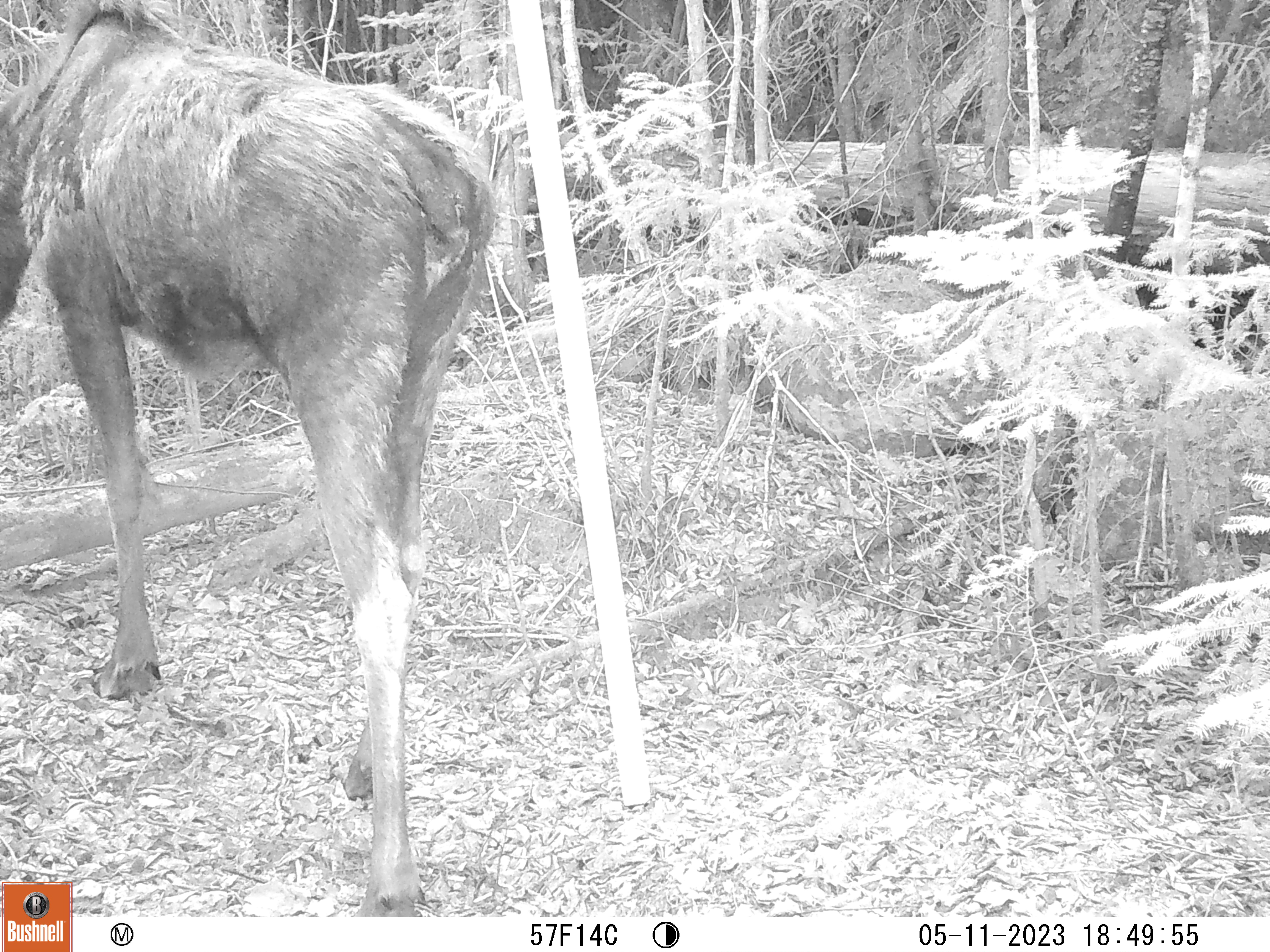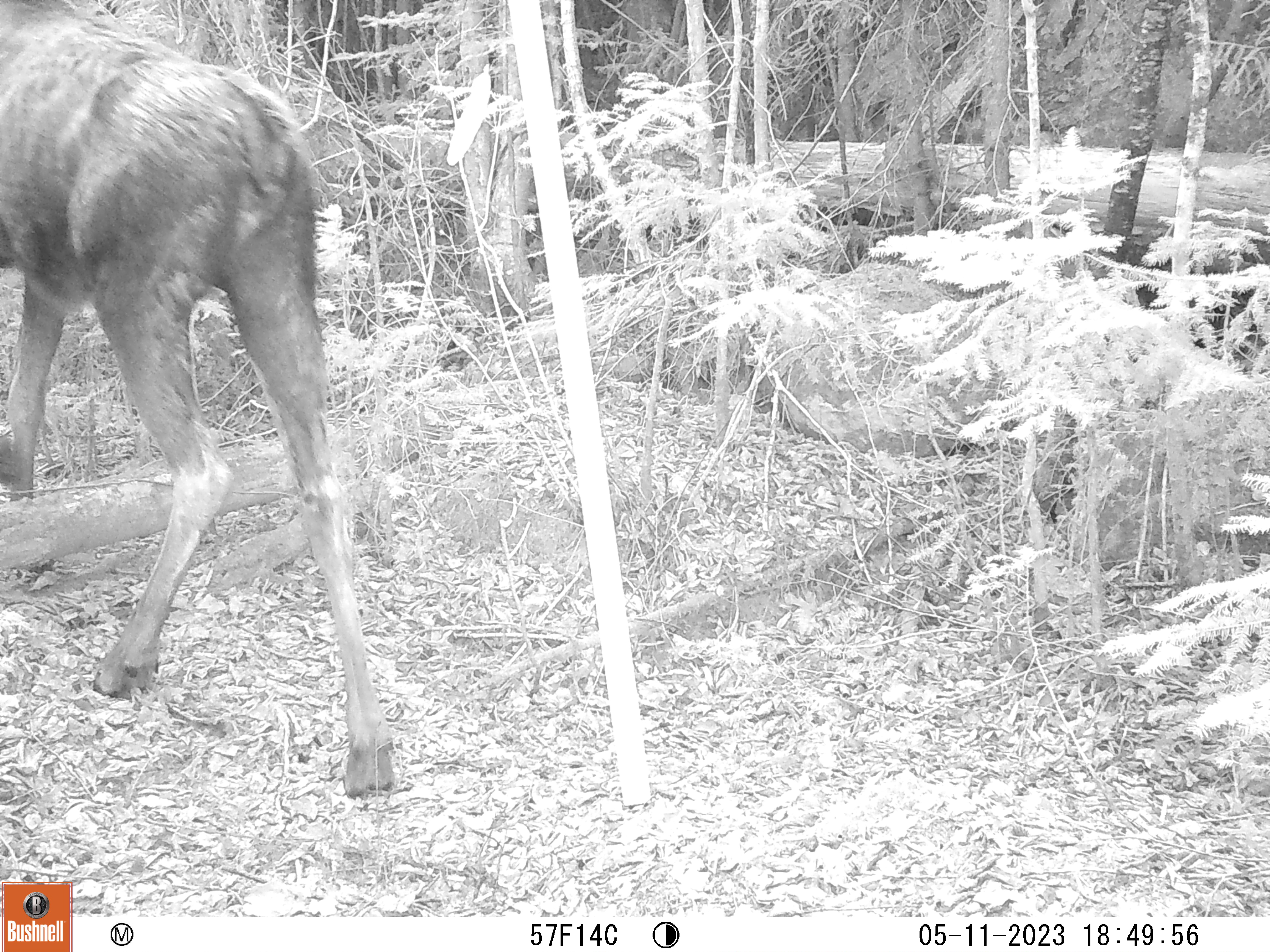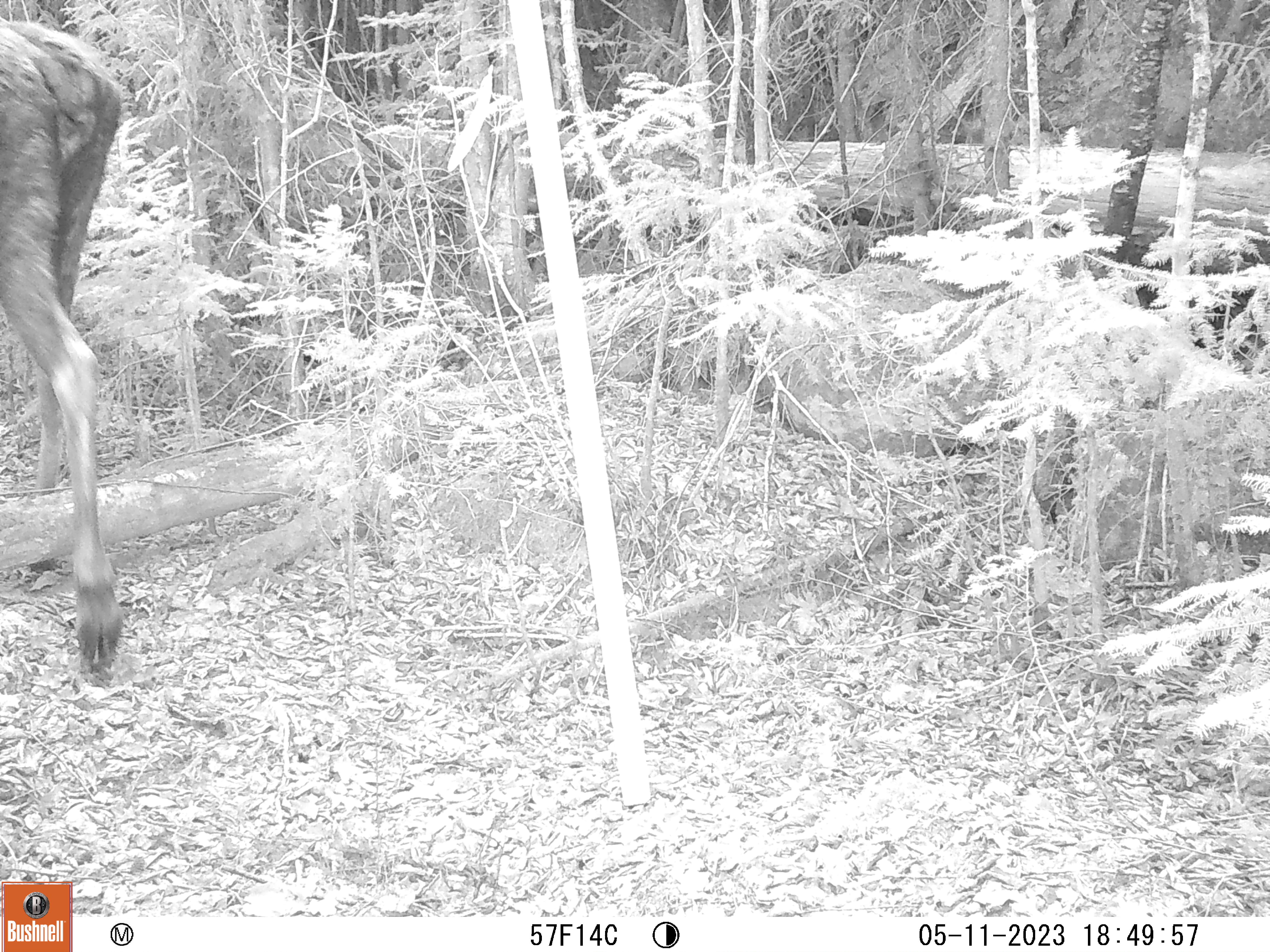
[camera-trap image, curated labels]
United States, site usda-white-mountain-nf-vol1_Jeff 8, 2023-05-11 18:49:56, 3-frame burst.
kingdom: Animalia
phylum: Chordata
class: Mammalia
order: Artiodactyla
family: Cervidae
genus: Alces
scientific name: Alces alces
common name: moose